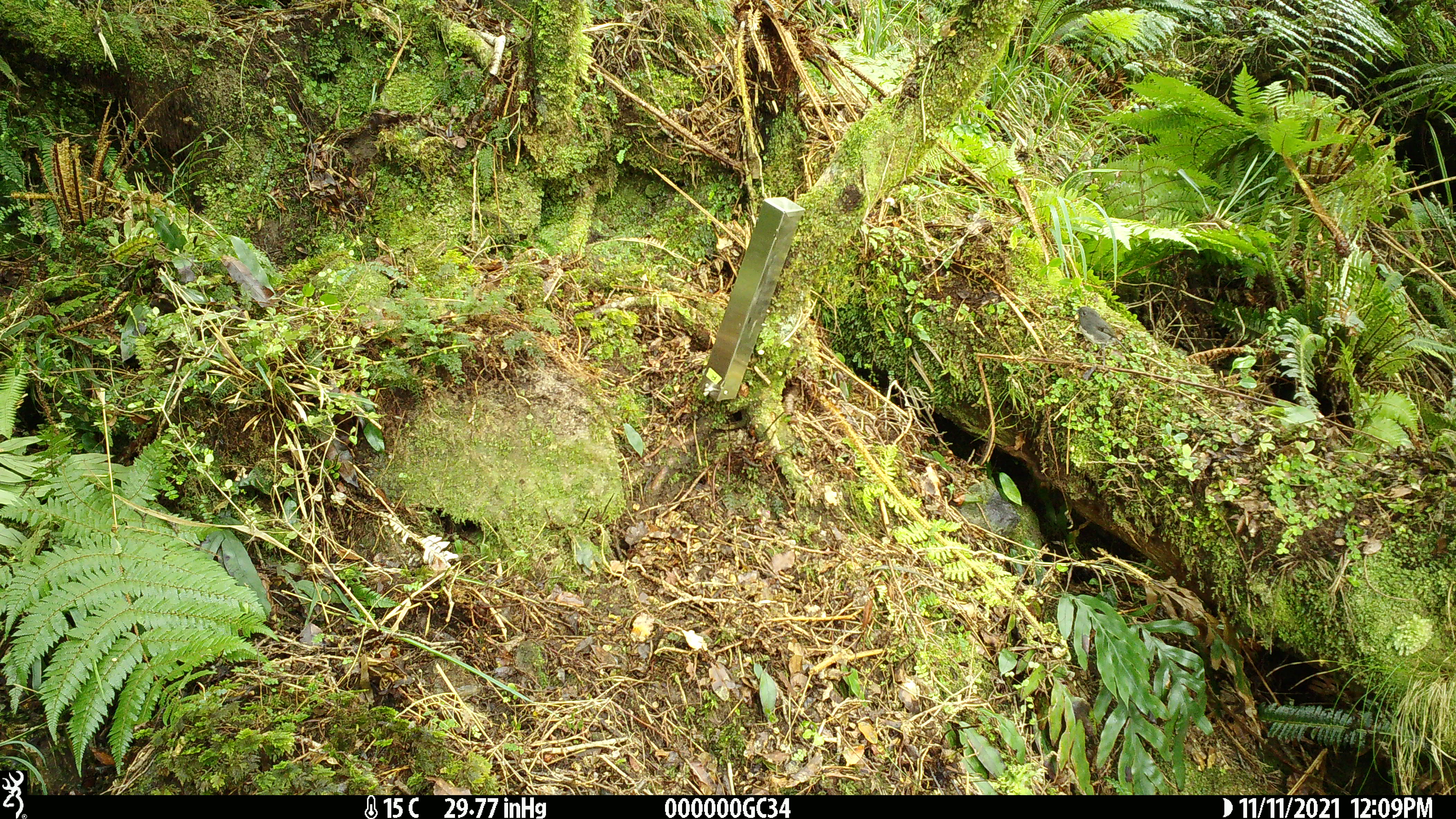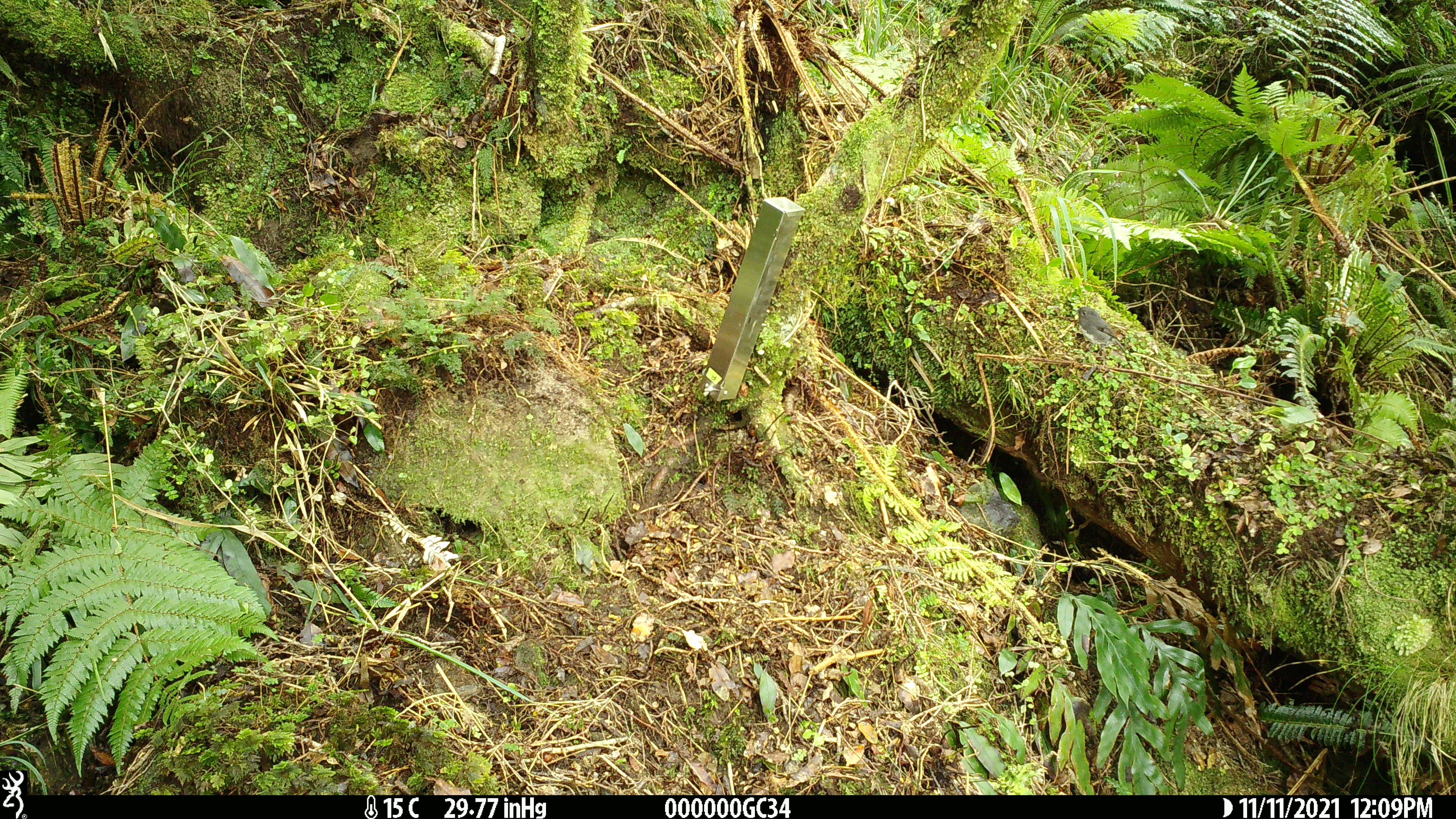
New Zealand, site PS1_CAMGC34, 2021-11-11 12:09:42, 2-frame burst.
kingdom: Animalia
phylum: Chordata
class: Aves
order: Passeriformes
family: Petroicidae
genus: Petroica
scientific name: Petroica australis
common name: new zealand robin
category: robin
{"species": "robin (new zealand robin) (Petroica australis)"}